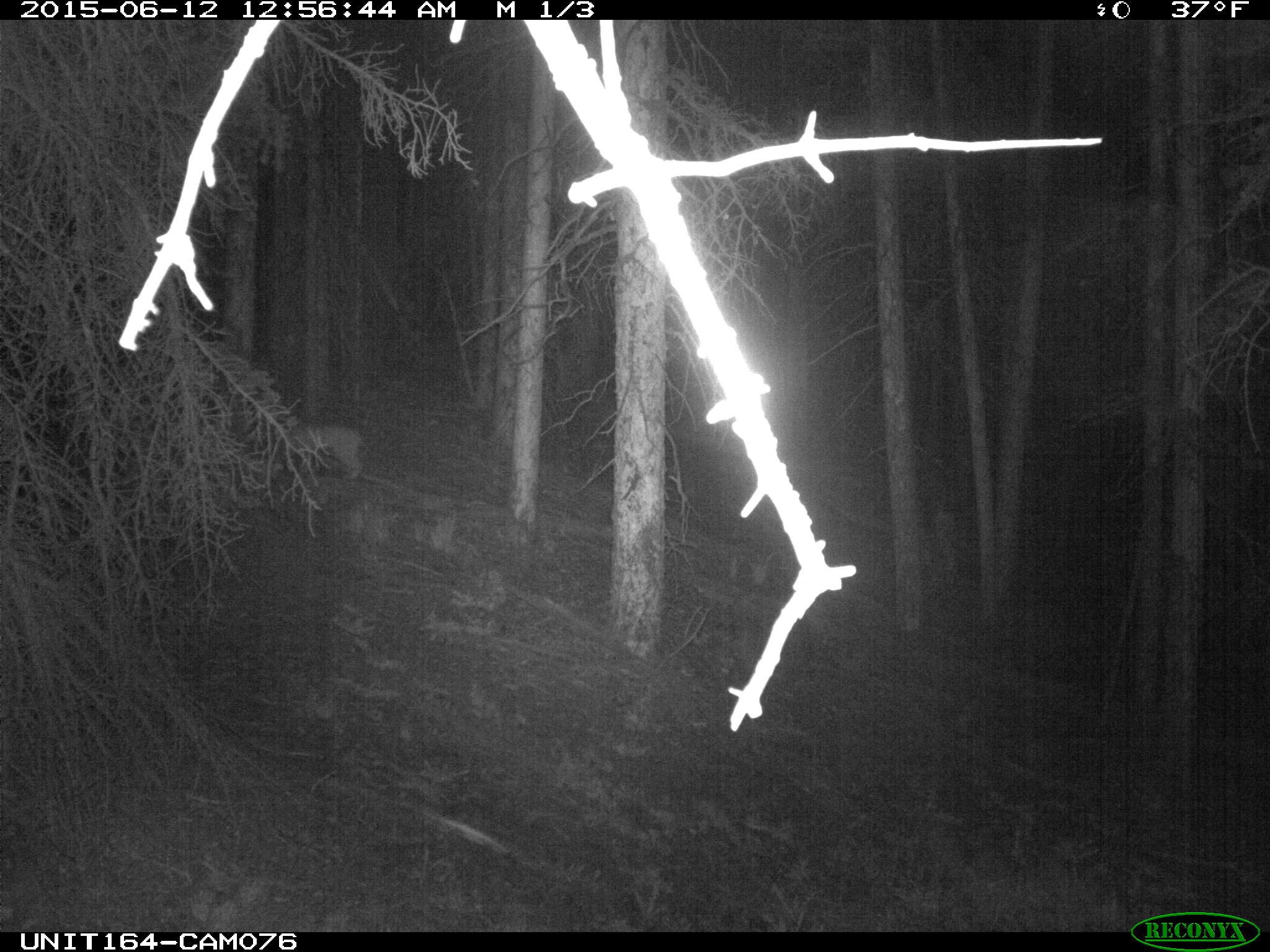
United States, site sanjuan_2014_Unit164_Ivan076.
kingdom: Animalia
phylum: Chordata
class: Mammalia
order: Carnivora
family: Felidae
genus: Lynx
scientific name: Lynx rufus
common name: bobcat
Lynx rufus (bobcat).